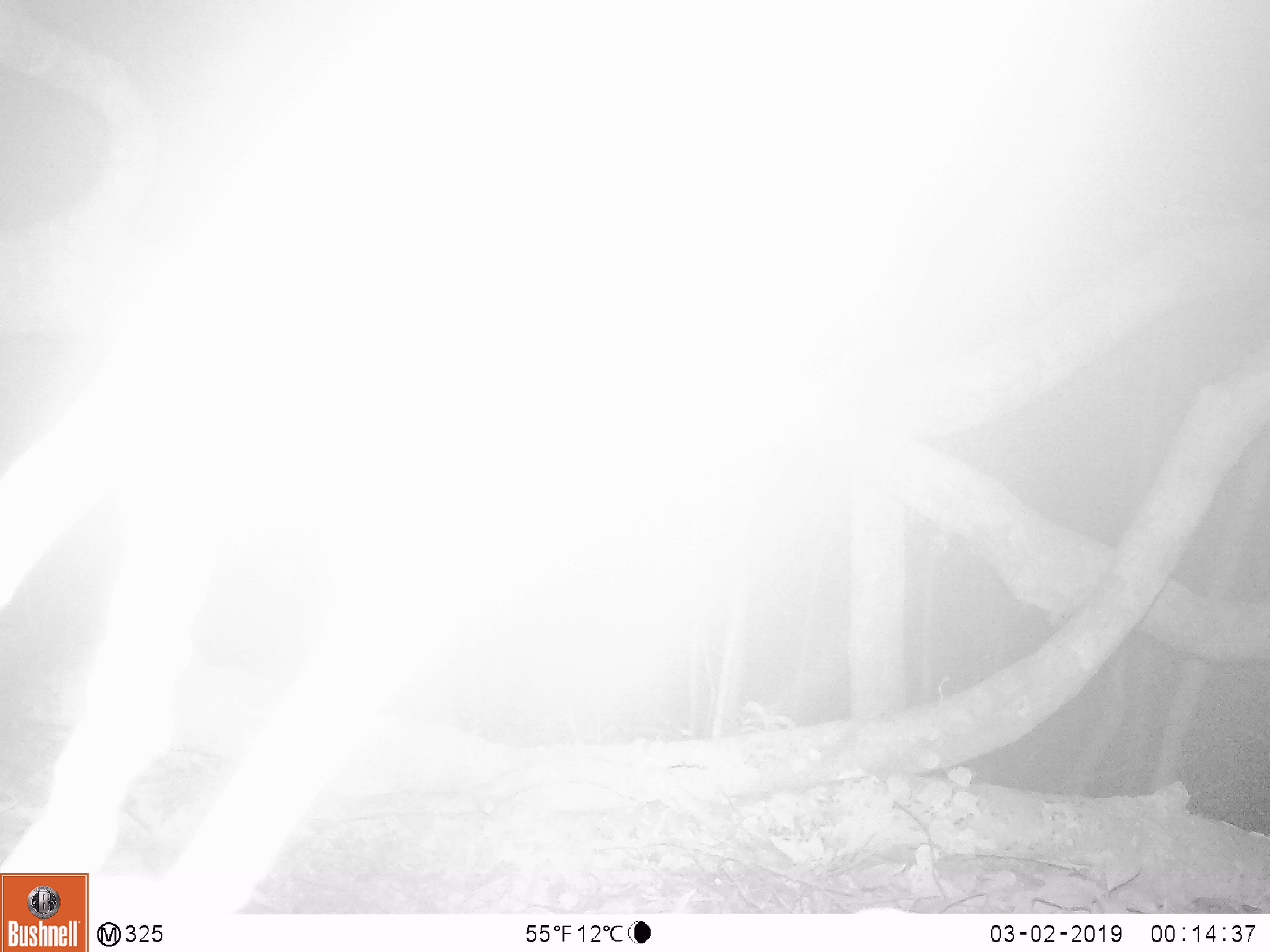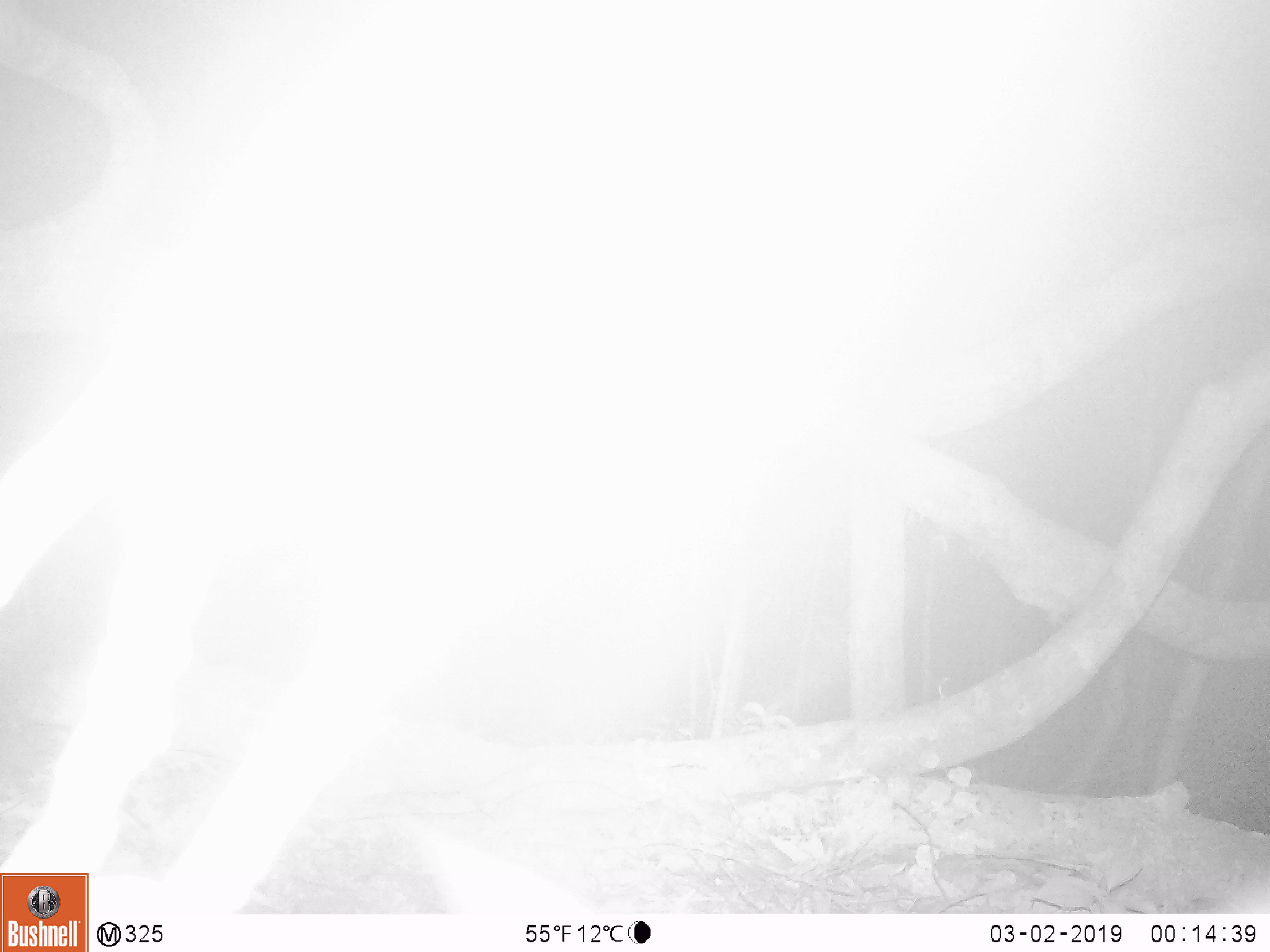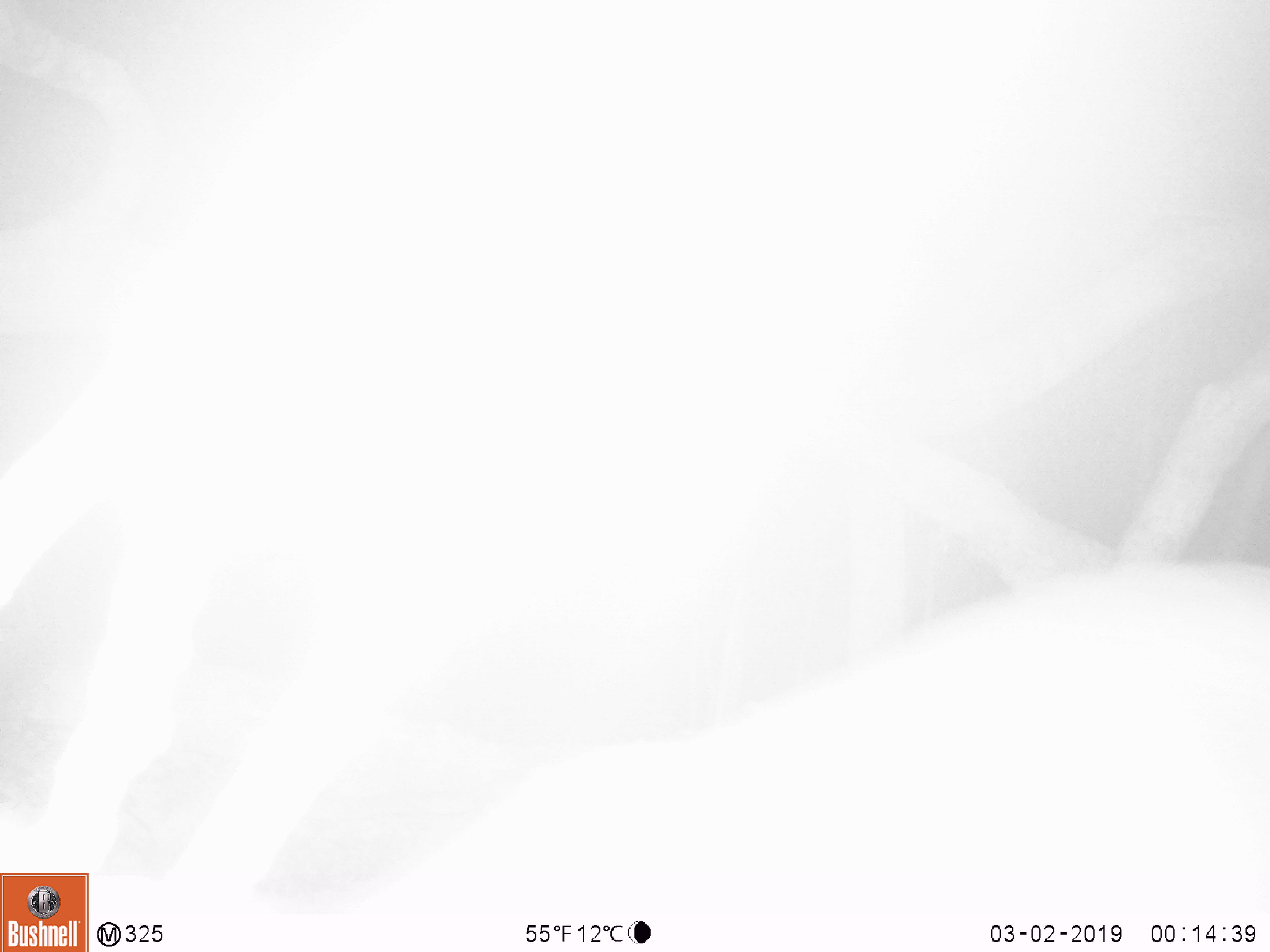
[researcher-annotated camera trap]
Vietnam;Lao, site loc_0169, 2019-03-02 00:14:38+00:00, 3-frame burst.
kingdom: Animalia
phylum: Chordata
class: Mammalia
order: Artiodactyla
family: Cervidae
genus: Muntiacus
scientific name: Muntiacus vuquangensis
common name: large-antlered muntjac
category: large antlered muntjac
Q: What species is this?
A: Large antlered muntjac (large-antlered muntjac) (Muntiacus vuquangensis).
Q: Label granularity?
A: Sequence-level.